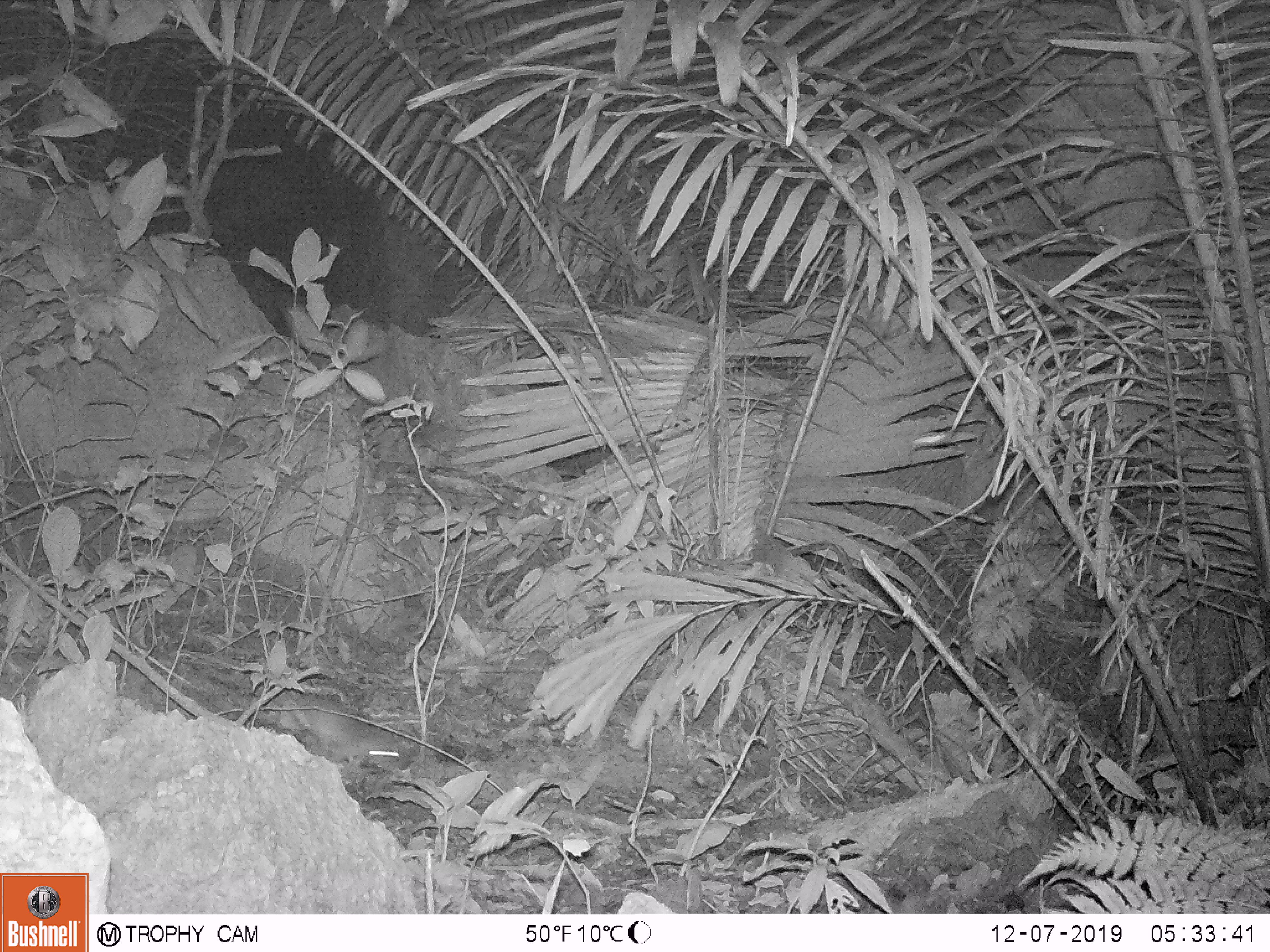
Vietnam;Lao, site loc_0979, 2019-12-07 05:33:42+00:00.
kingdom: Animalia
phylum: Chordata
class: Mammalia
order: Rodentia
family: Muridae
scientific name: Muridae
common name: old-world mice and rats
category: unidentified murid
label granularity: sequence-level